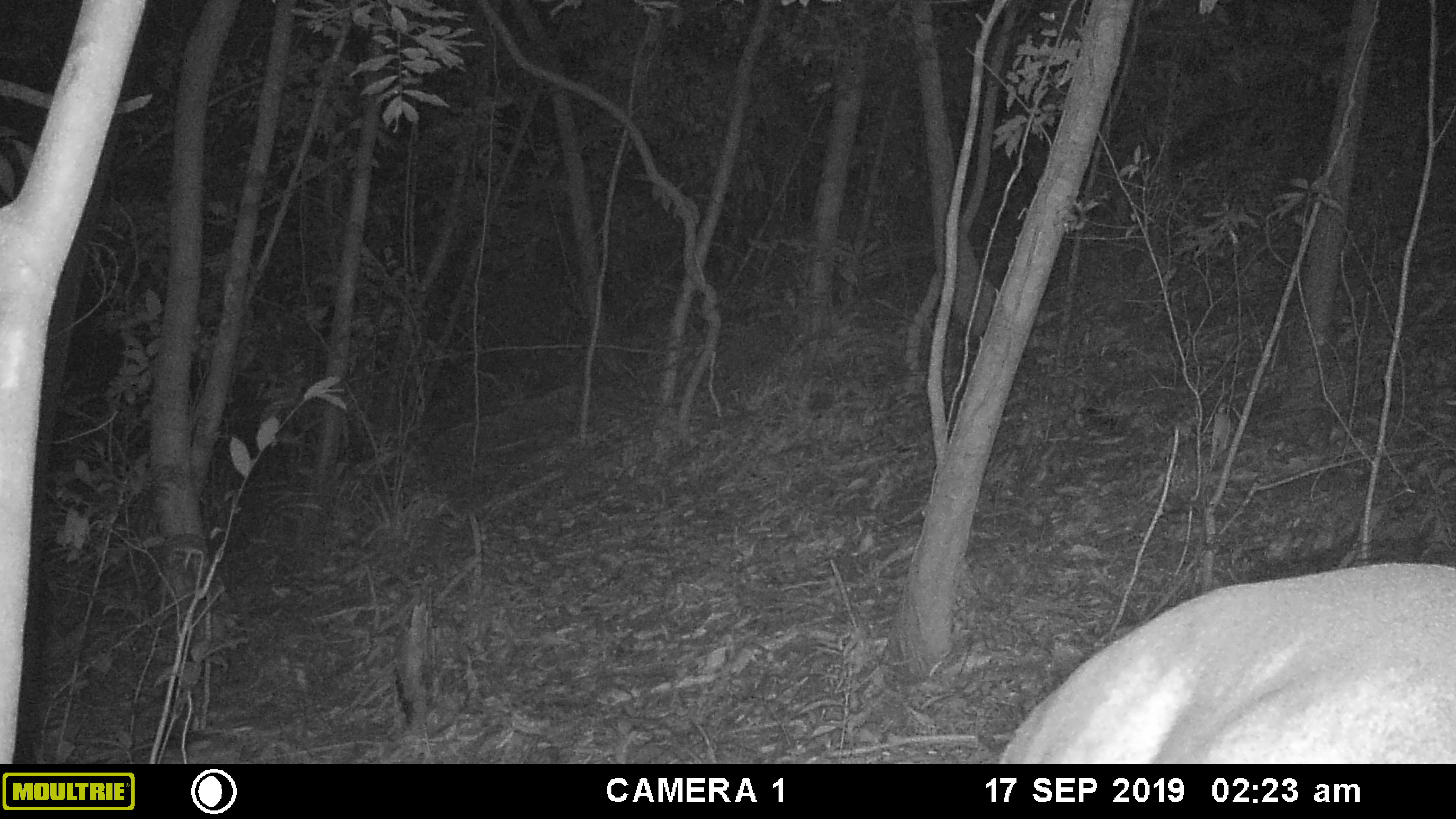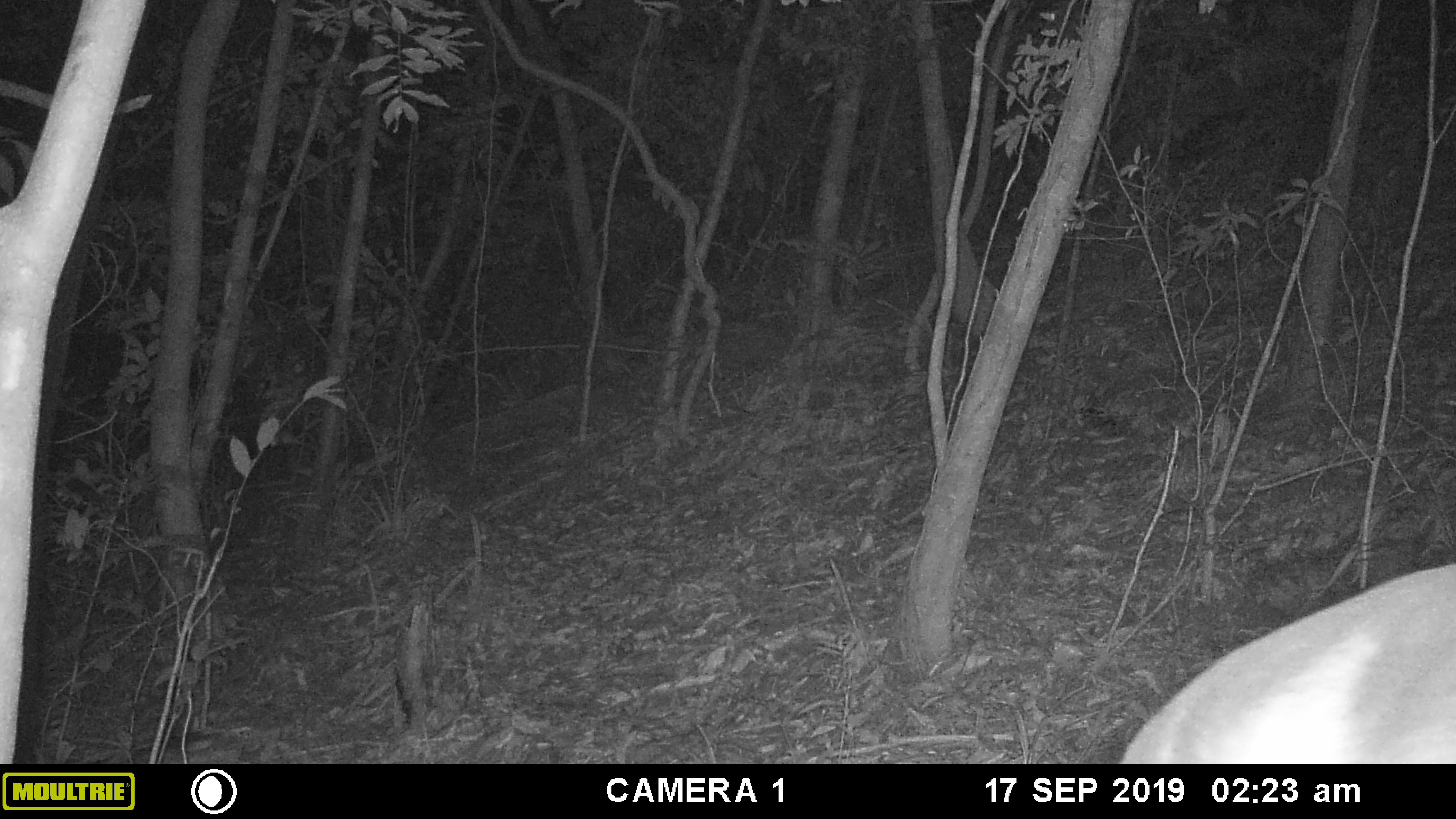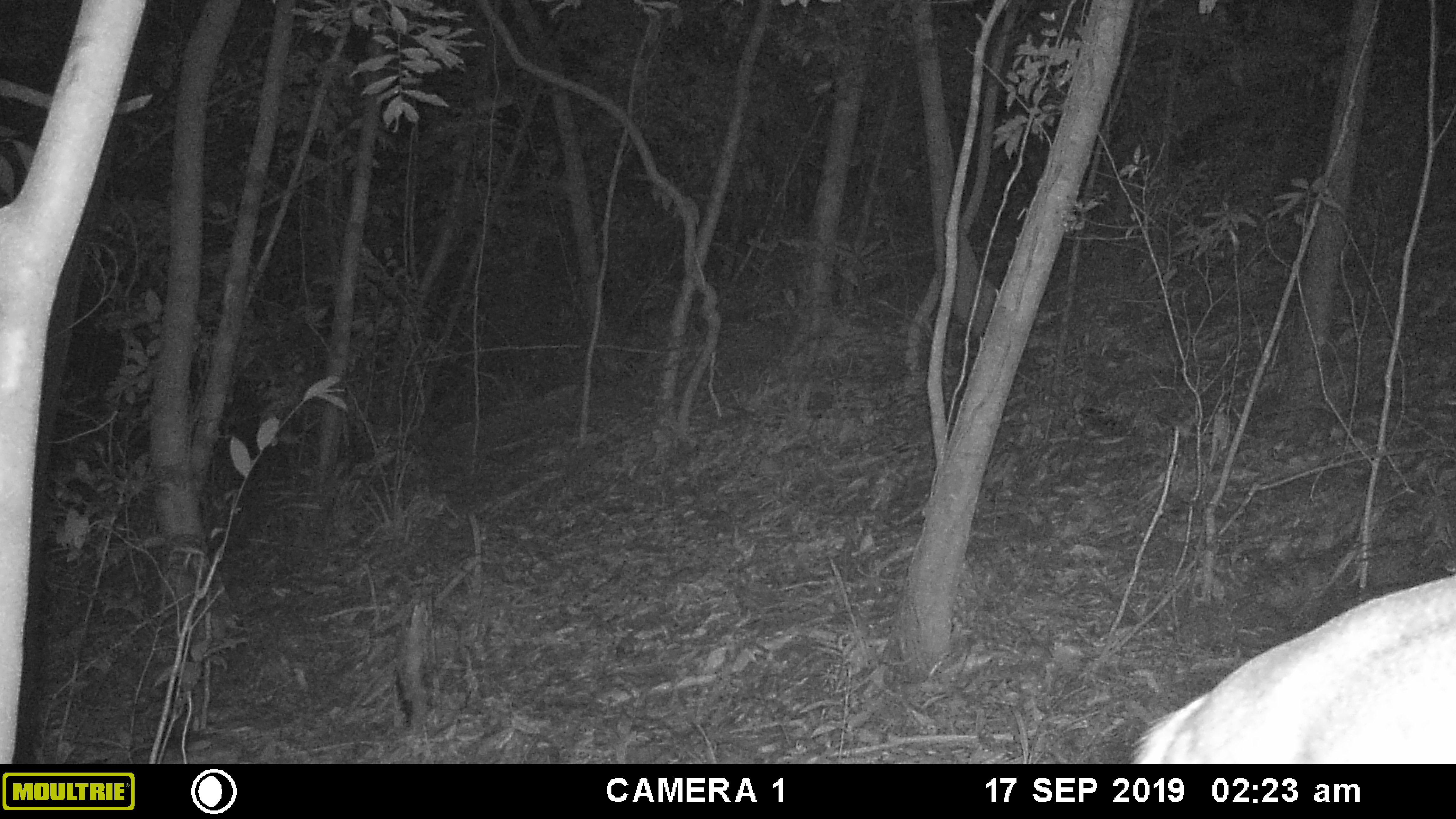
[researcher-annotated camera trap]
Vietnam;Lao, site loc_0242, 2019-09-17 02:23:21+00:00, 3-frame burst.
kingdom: Animalia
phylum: Chordata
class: Mammalia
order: Artiodactyla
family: Cervidae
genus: Muntiacus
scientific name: Muntiacus vuquangensis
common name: large-antlered muntjac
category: large antlered muntjac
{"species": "large antlered muntjac (large-antlered muntjac) (Muntiacus vuquangensis)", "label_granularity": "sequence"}